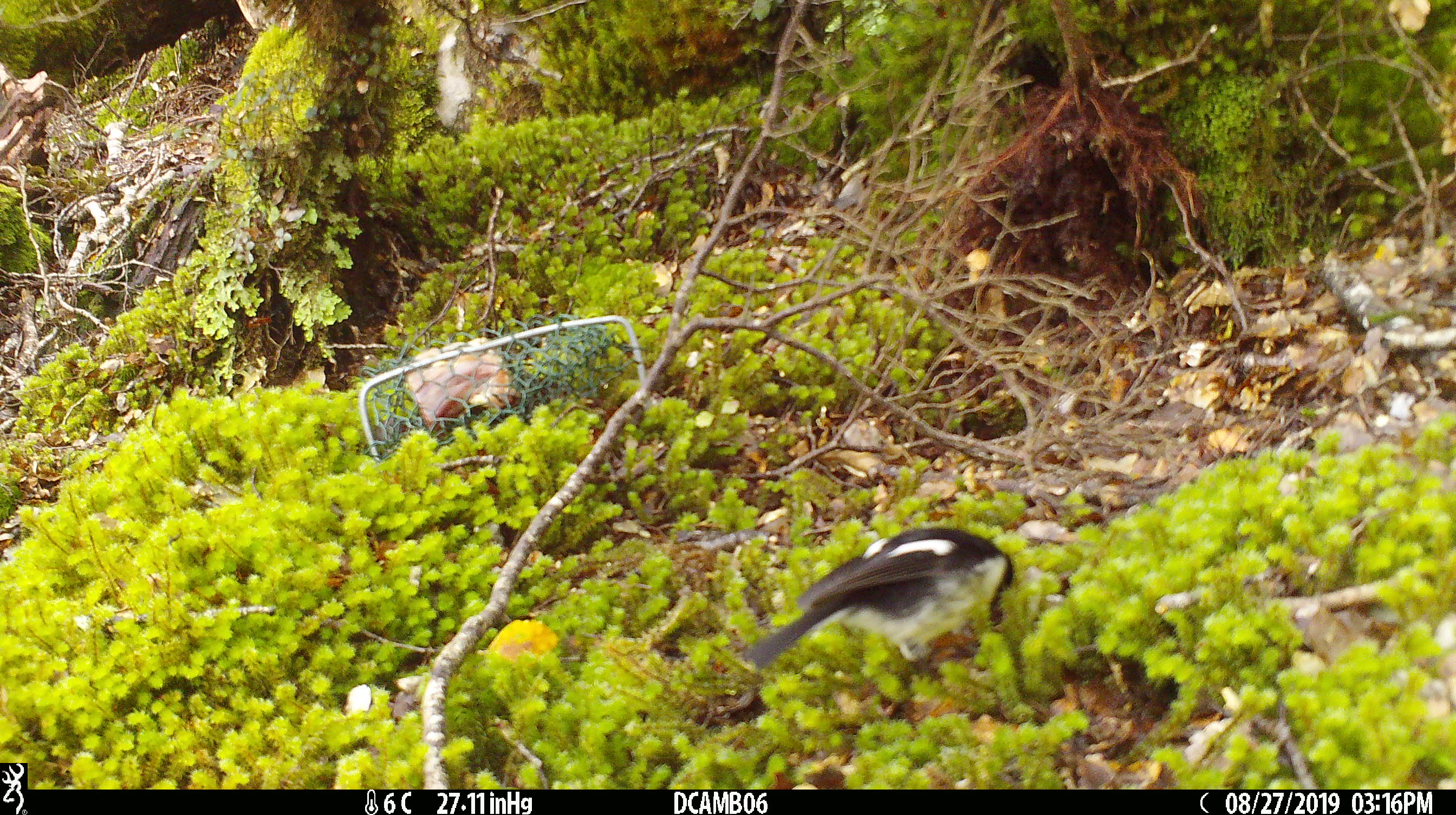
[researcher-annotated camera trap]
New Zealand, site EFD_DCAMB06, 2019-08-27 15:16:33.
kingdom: Animalia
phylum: Chordata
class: Aves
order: Passeriformes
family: Petroicidae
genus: Petroica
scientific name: Petroica macrocephala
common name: tomtit